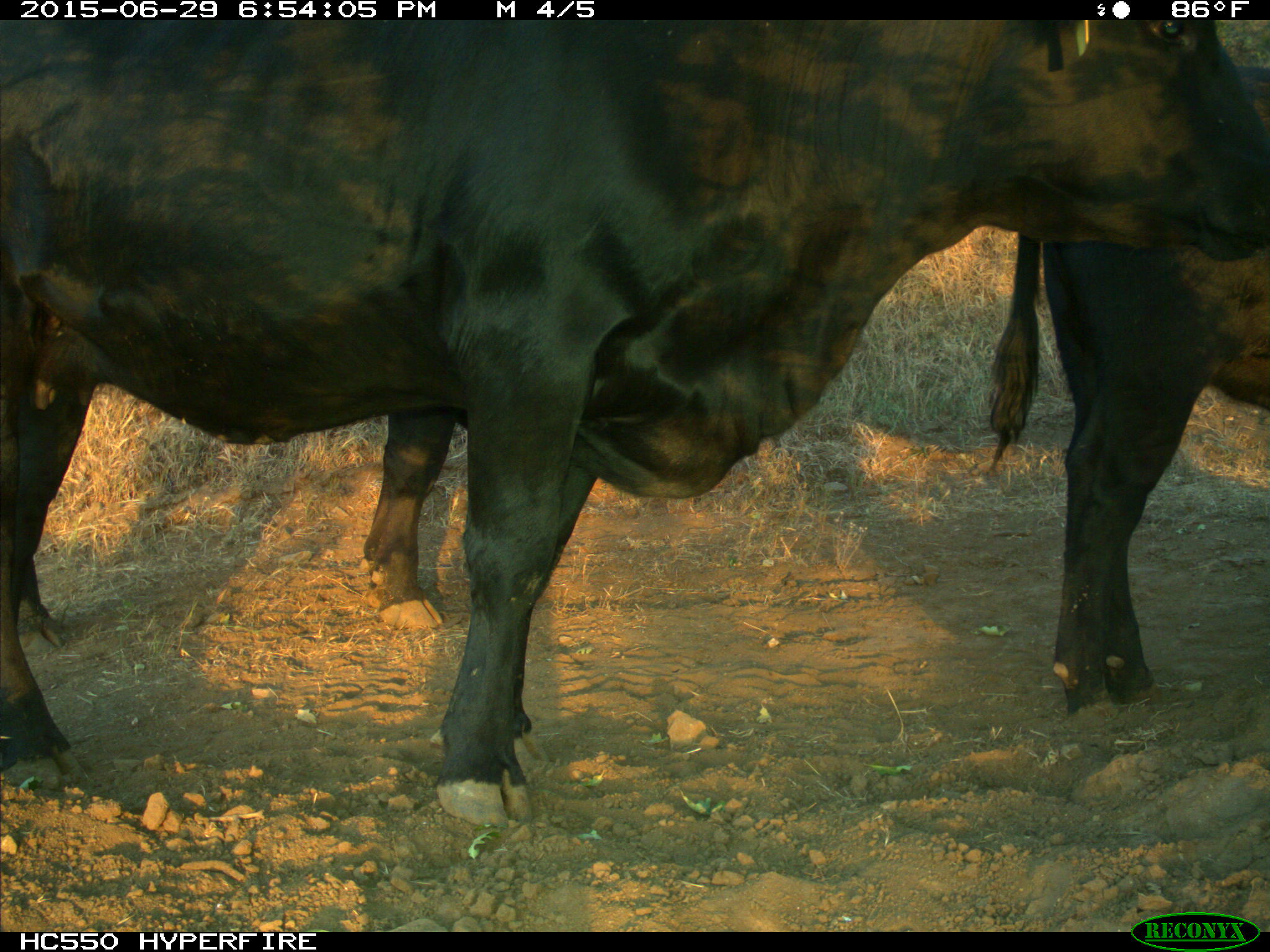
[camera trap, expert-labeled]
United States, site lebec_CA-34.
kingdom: Animalia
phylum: Chordata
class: Mammalia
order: Artiodactyla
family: Bovidae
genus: Bos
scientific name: Bos taurus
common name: domestic cow